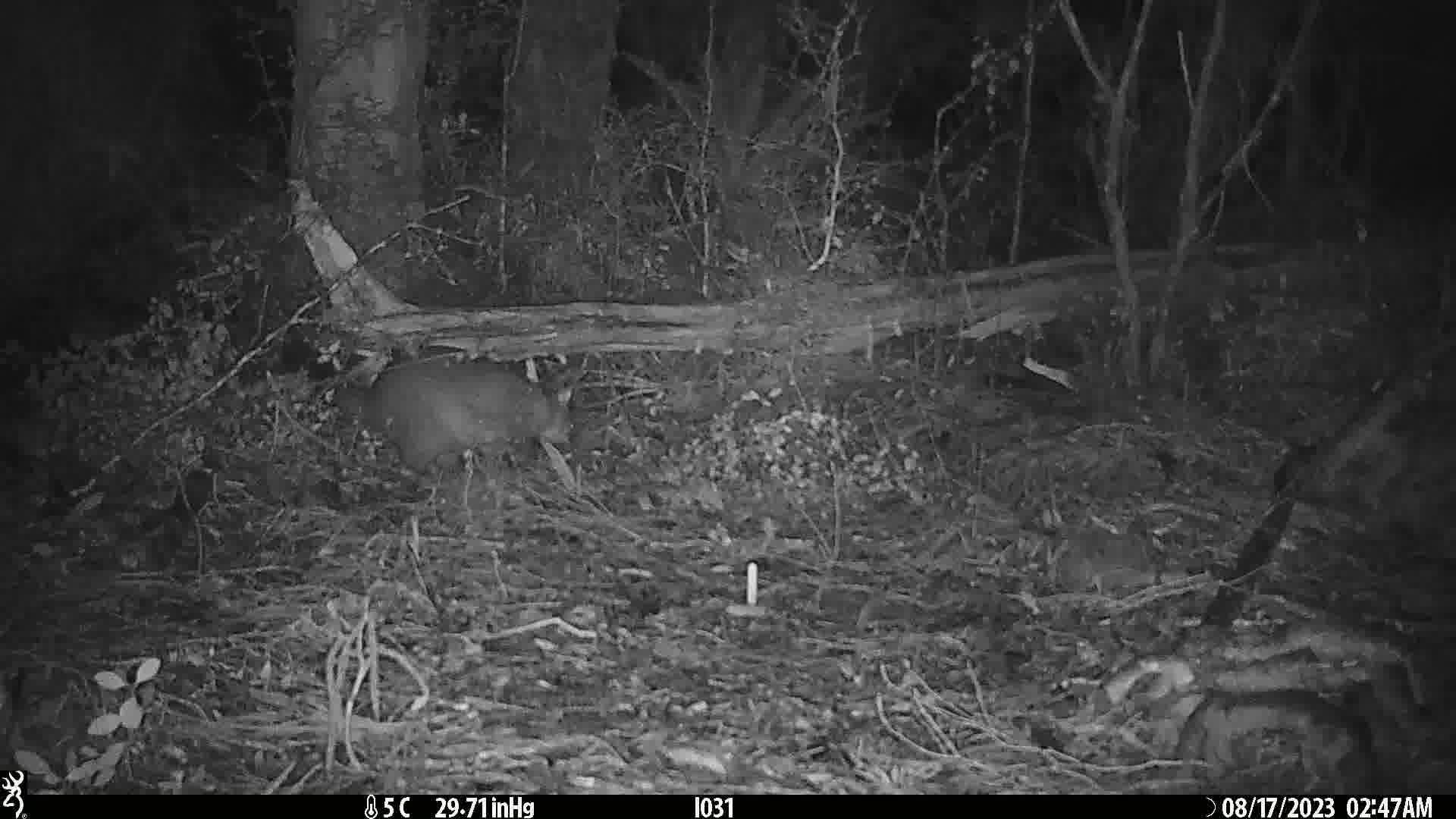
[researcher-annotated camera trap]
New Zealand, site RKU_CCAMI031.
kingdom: Animalia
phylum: Chordata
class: Mammalia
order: Diprotodontia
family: Phalangeridae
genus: Trichosurus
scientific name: Trichosurus vulpecula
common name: common brushtail possum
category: possum